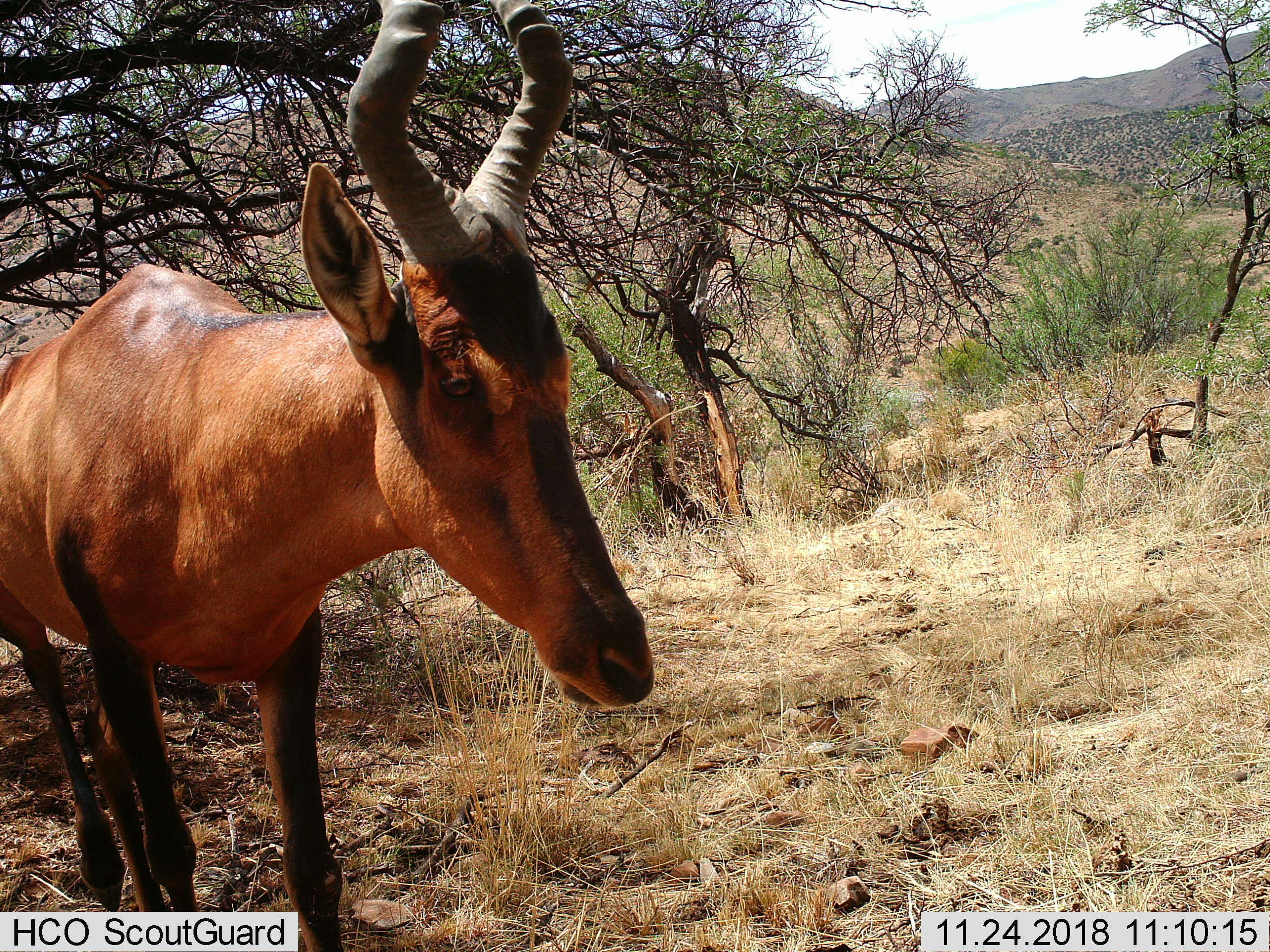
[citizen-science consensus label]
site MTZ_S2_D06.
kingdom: Animalia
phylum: Chordata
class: Mammalia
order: Artiodactyla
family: Bovidae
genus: Alcelaphus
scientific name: Alcelaphus buselaphus caama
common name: red hartebeest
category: hartebeestred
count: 1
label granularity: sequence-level